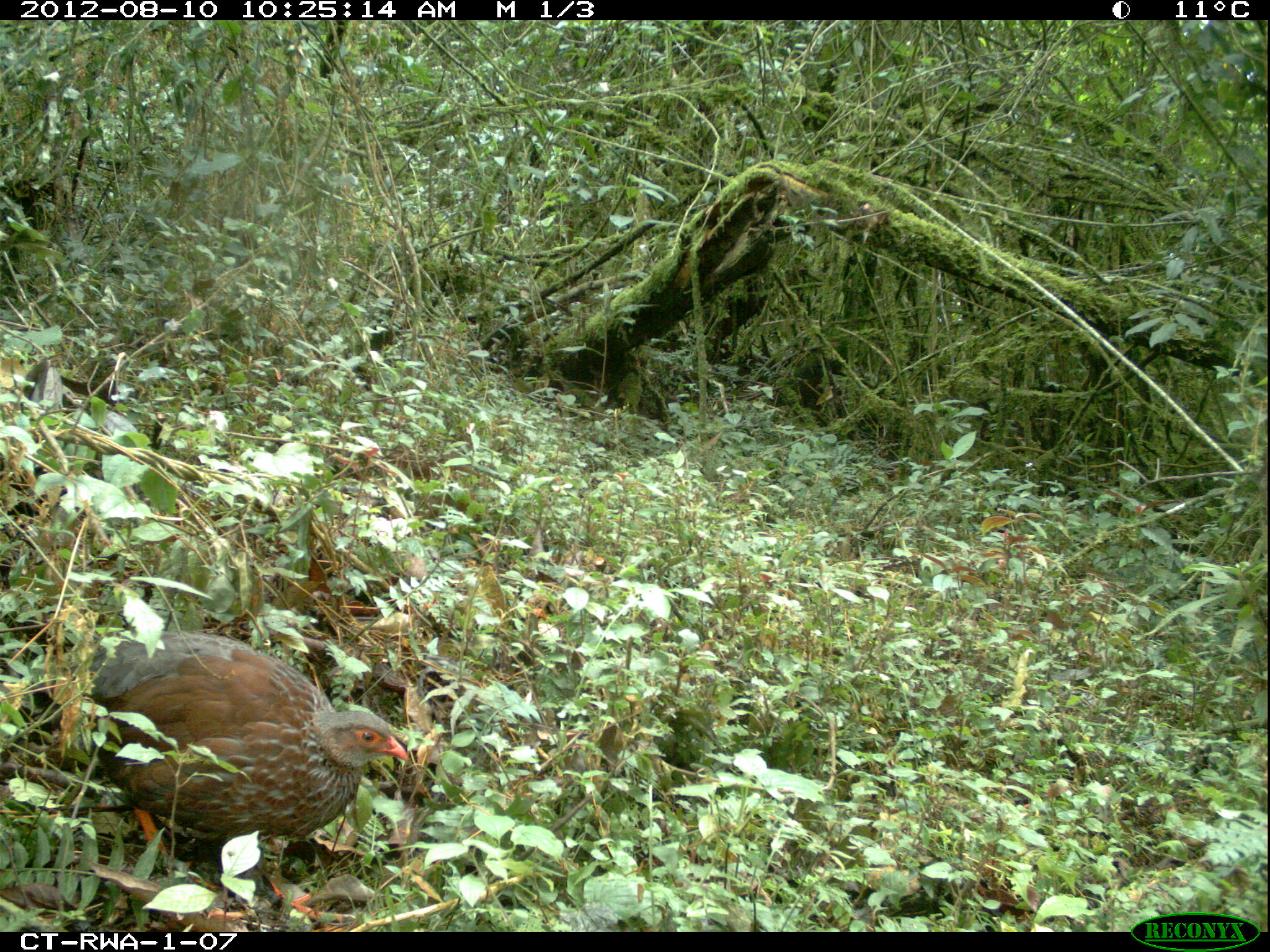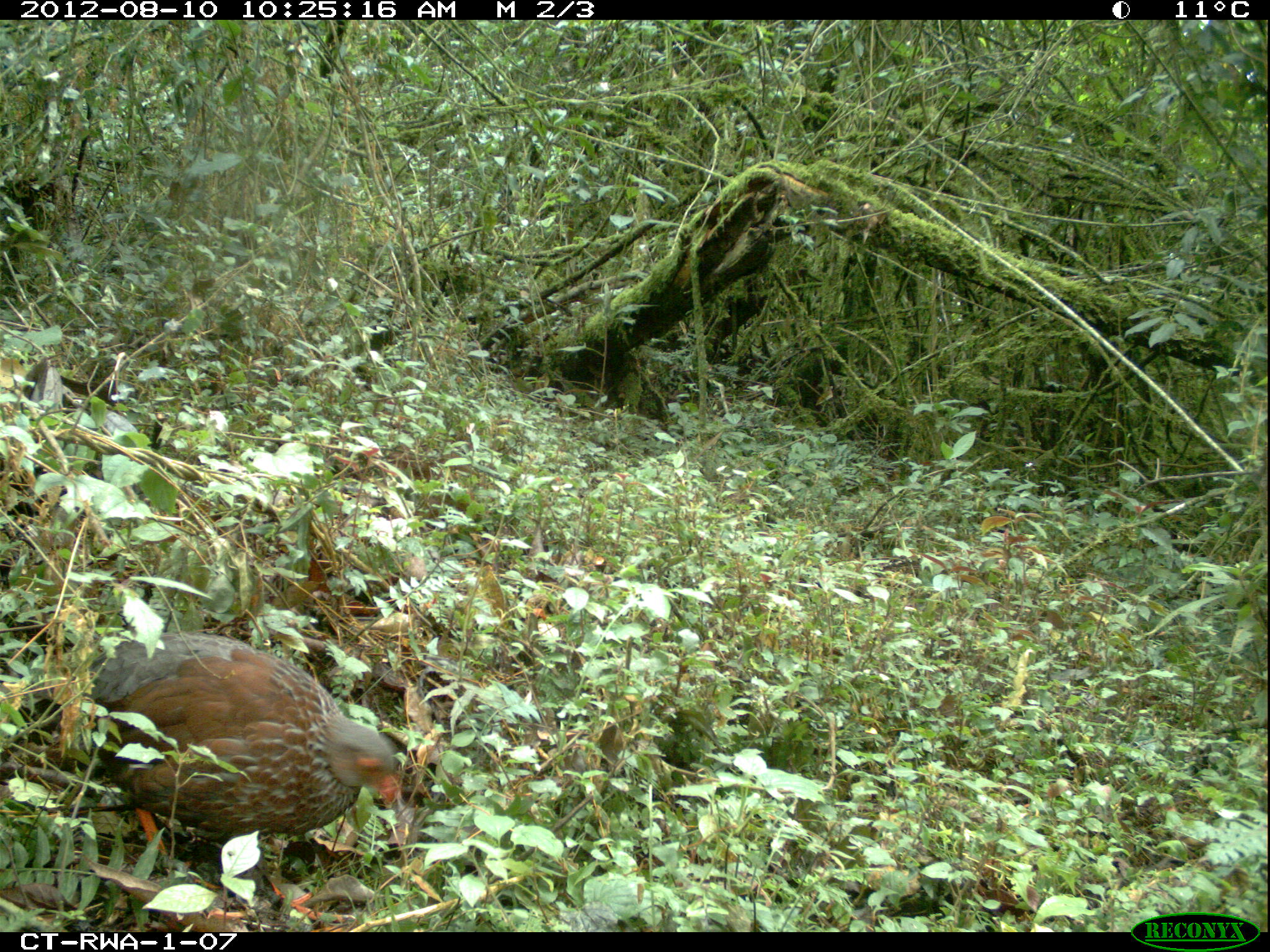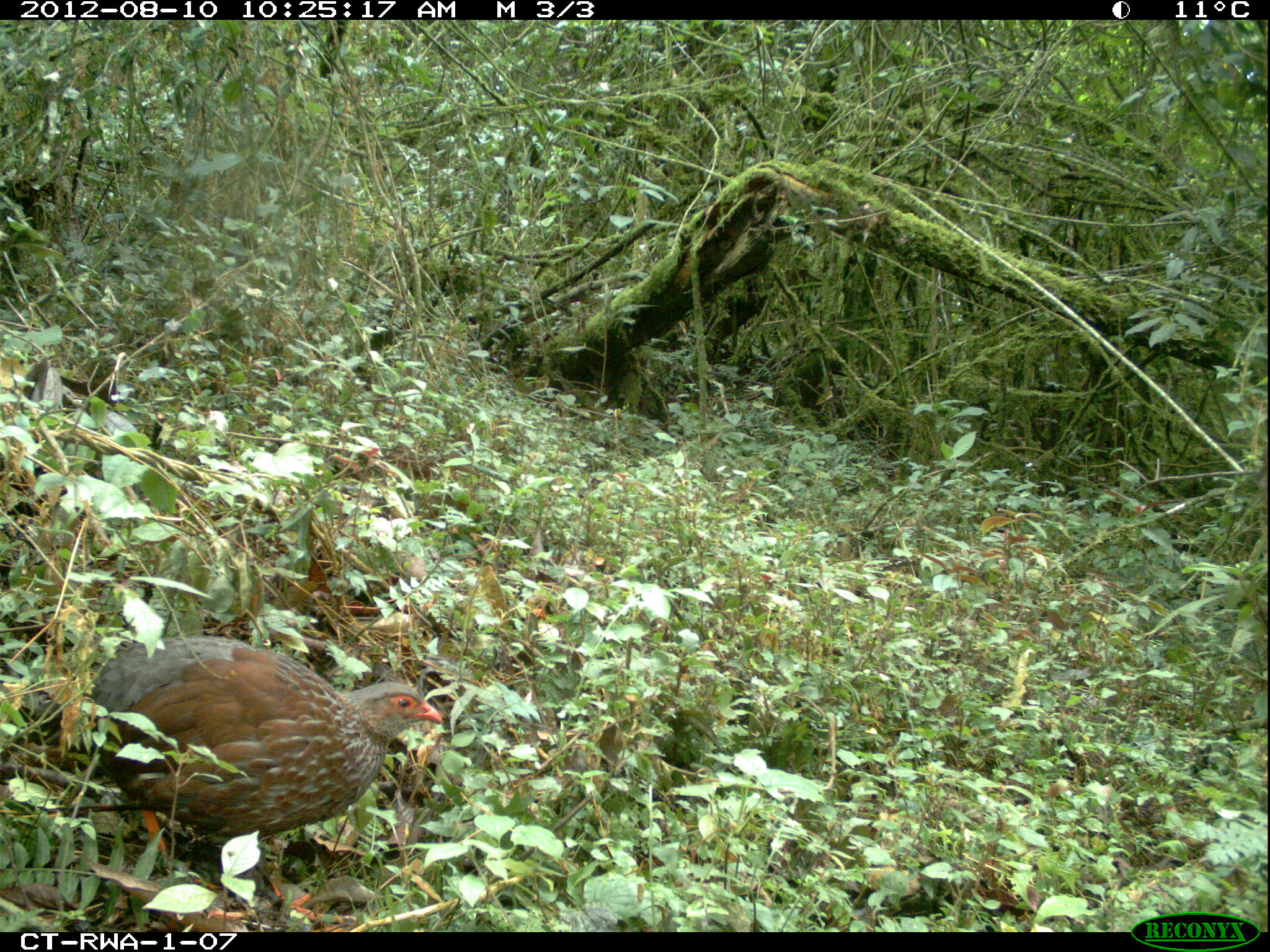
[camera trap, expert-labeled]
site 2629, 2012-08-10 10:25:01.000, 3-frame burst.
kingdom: Animalia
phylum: Chordata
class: Aves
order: Galliformes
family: Phasianidae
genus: Pternistis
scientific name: Pternistis nobilis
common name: handsome francolin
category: francolinus nobilis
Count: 1.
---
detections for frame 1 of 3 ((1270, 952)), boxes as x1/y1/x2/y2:
francolinus nobilis: 73/630/408/922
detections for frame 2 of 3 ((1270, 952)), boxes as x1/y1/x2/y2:
francolinus nobilis: 81/630/398/920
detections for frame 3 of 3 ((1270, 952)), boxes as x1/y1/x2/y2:
francolinus nobilis: 4/635/442/922